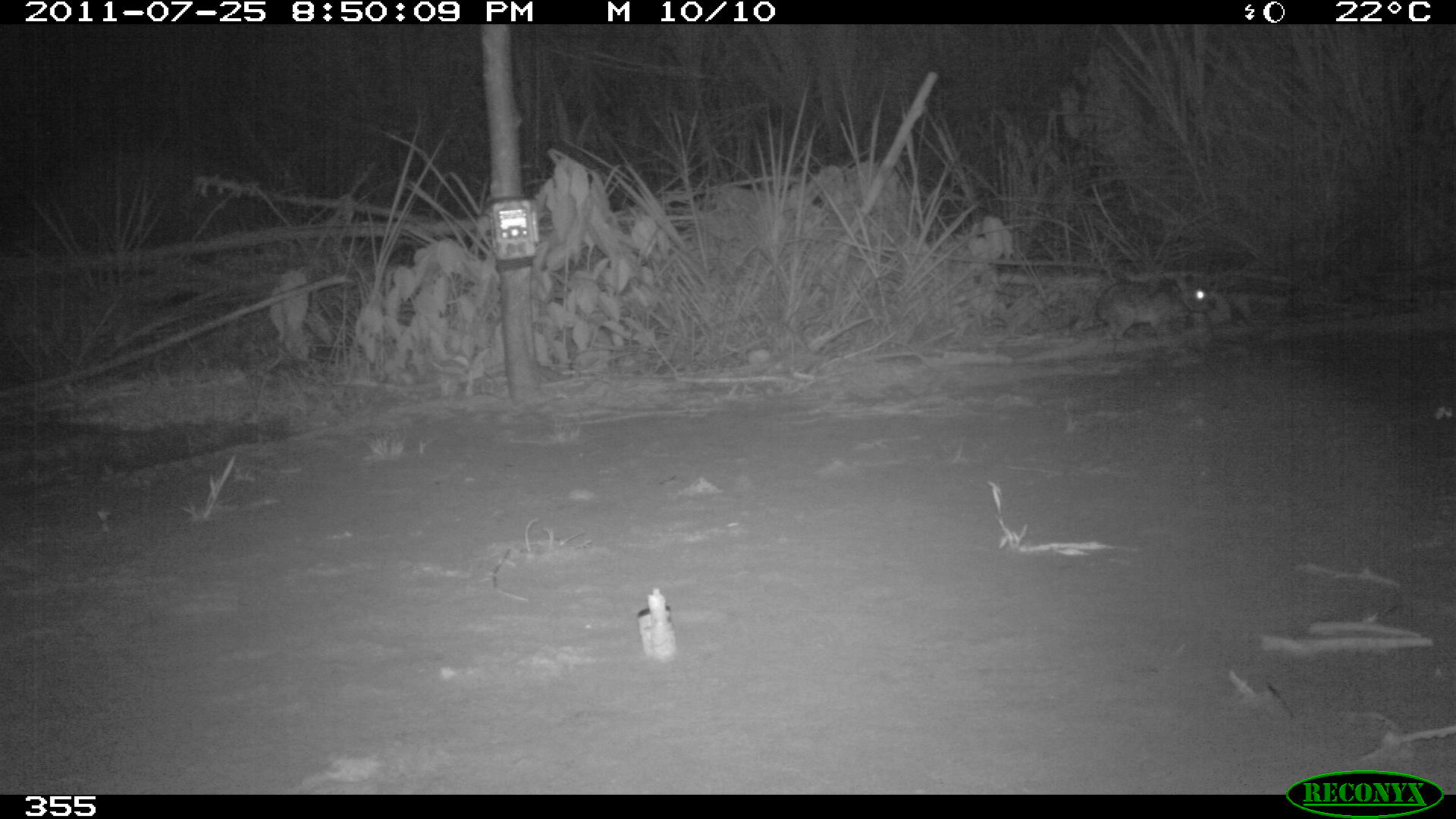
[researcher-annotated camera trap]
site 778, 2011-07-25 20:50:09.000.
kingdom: Animalia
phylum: Chordata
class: Mammalia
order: Lagomorpha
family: Leporidae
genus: Sylvilagus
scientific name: Sylvilagus brasiliensis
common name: tapeti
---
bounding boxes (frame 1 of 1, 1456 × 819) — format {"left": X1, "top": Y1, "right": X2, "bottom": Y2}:
sylvilagus brasiliensis: {"left": 1072, "top": 276, "right": 1214, "bottom": 344}